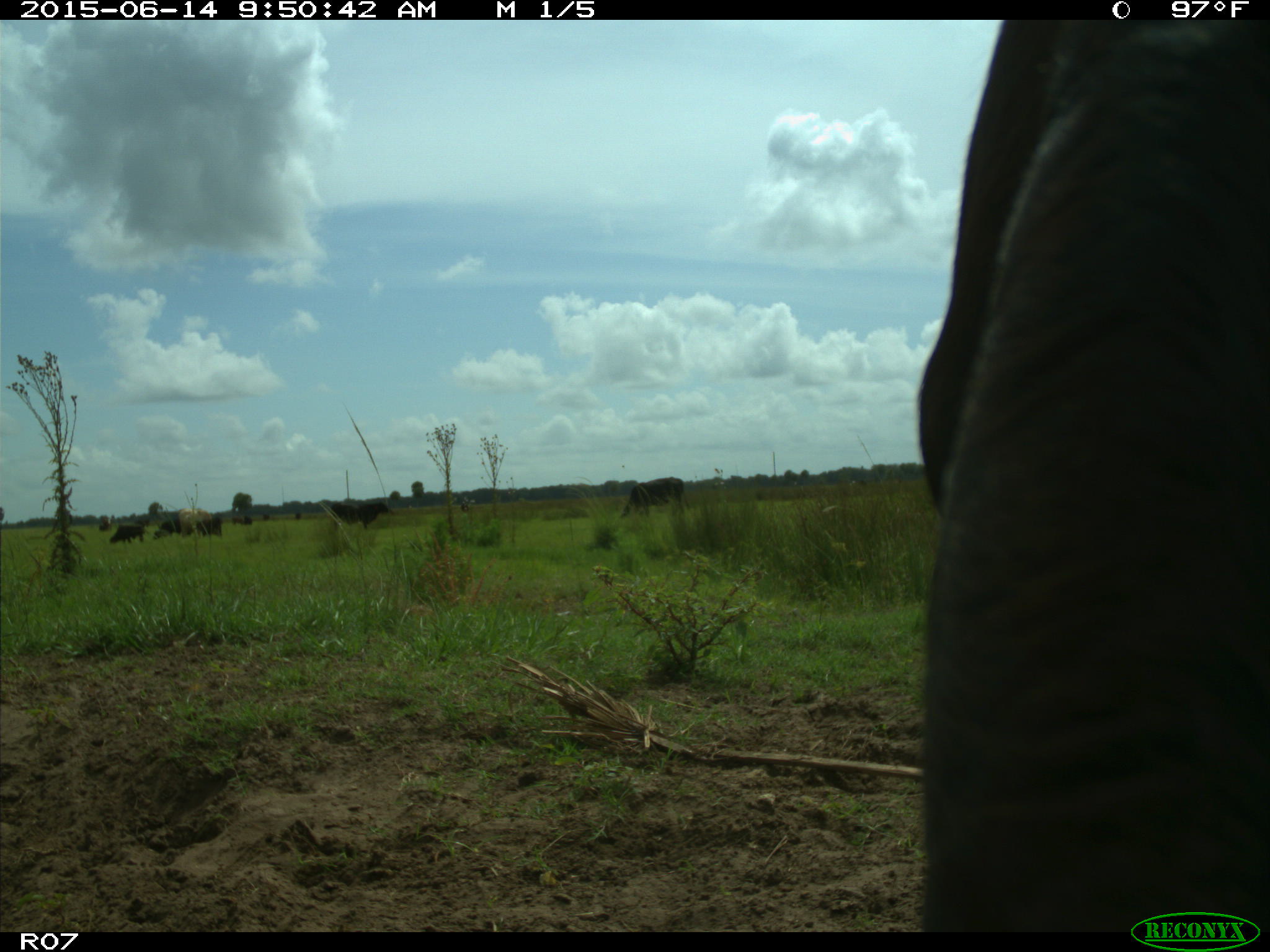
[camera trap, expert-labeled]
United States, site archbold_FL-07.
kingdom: Animalia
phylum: Chordata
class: Mammalia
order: Artiodactyla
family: Bovidae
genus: Bos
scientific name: Bos taurus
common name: domestic cow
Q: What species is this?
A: Bos taurus (domestic cow).